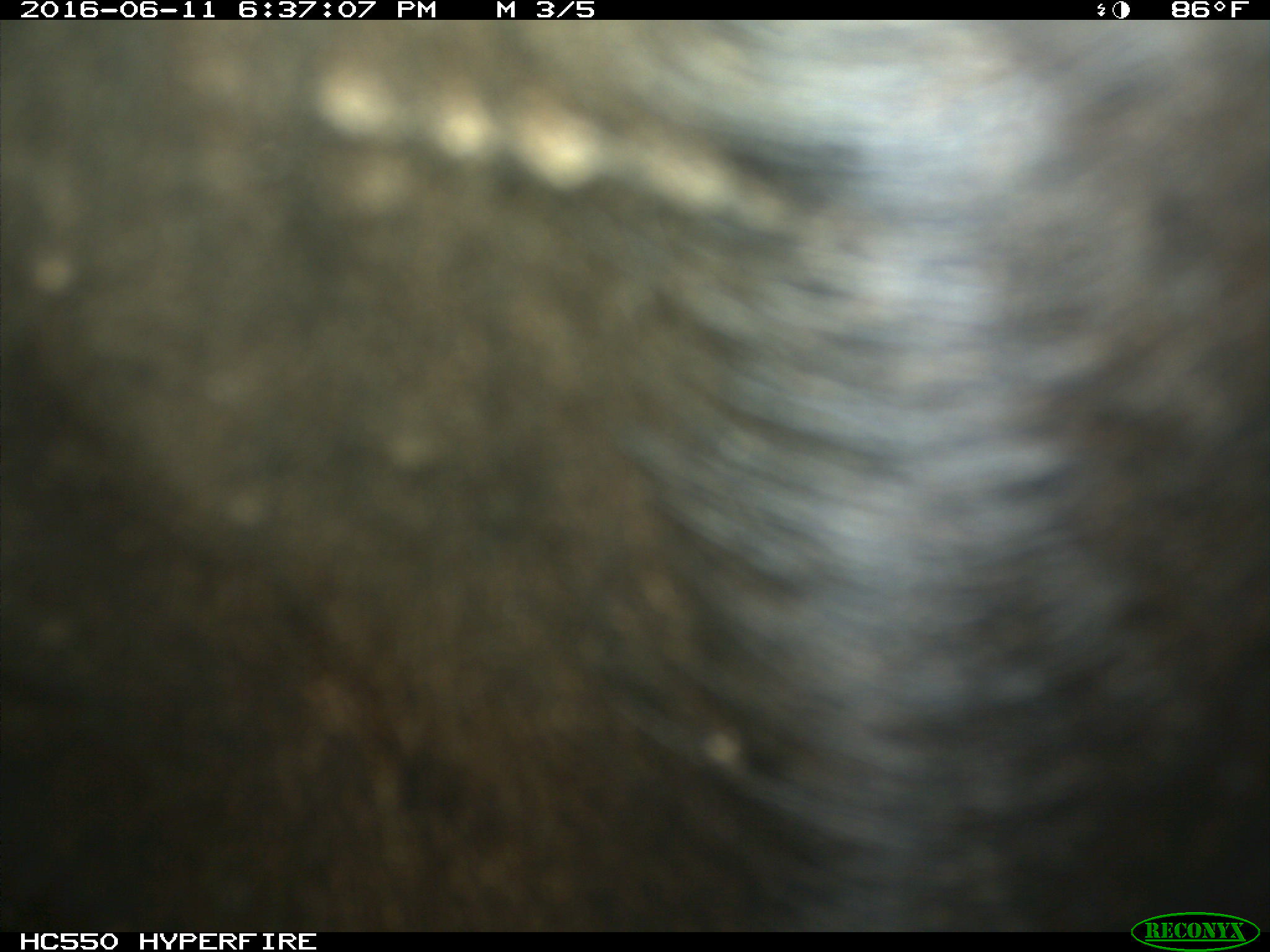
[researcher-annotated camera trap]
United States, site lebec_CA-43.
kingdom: Animalia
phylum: Chordata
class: Mammalia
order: Artiodactyla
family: Bovidae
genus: Bos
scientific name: Bos taurus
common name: domestic cow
Bos taurus (domestic cow).